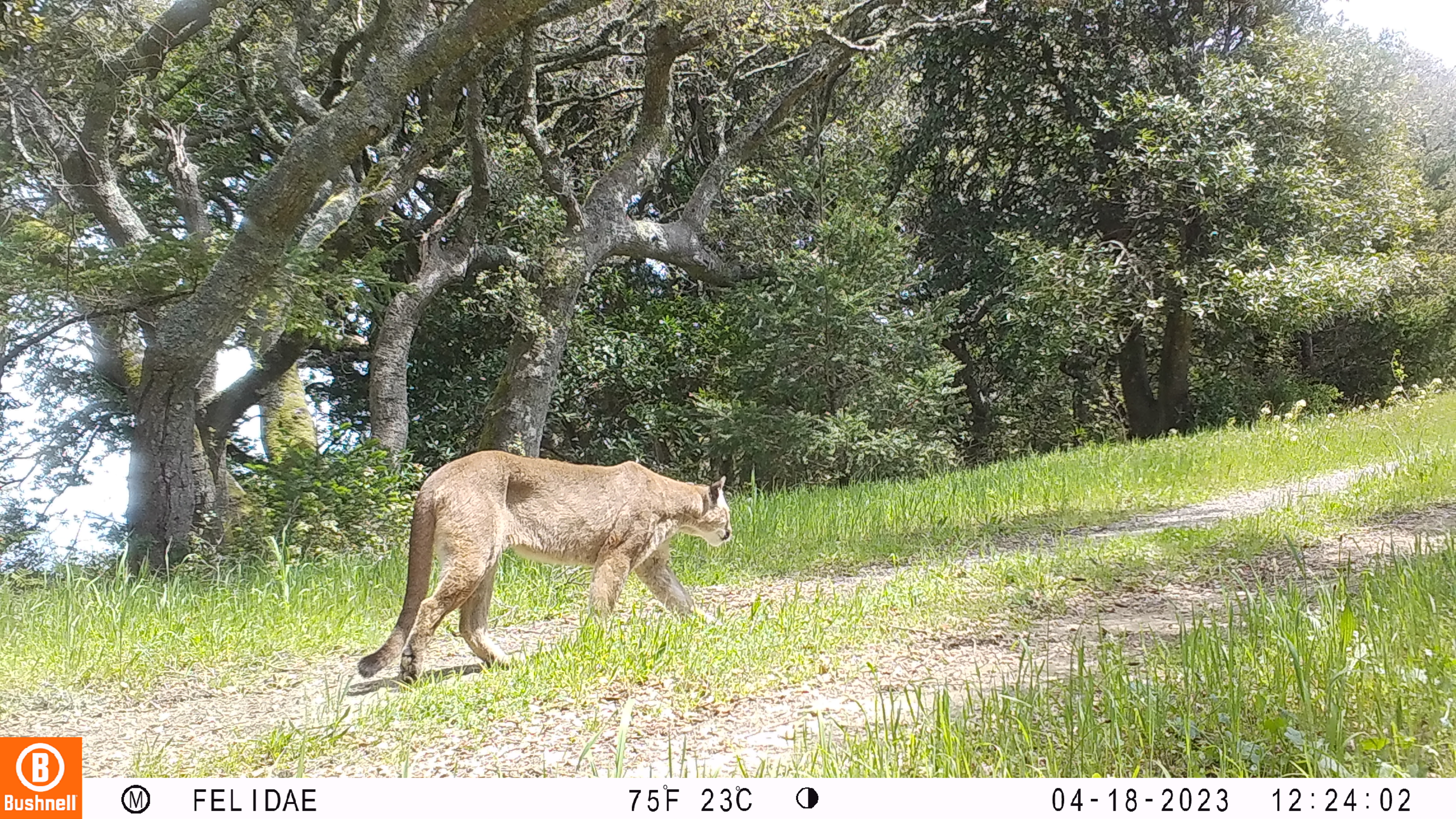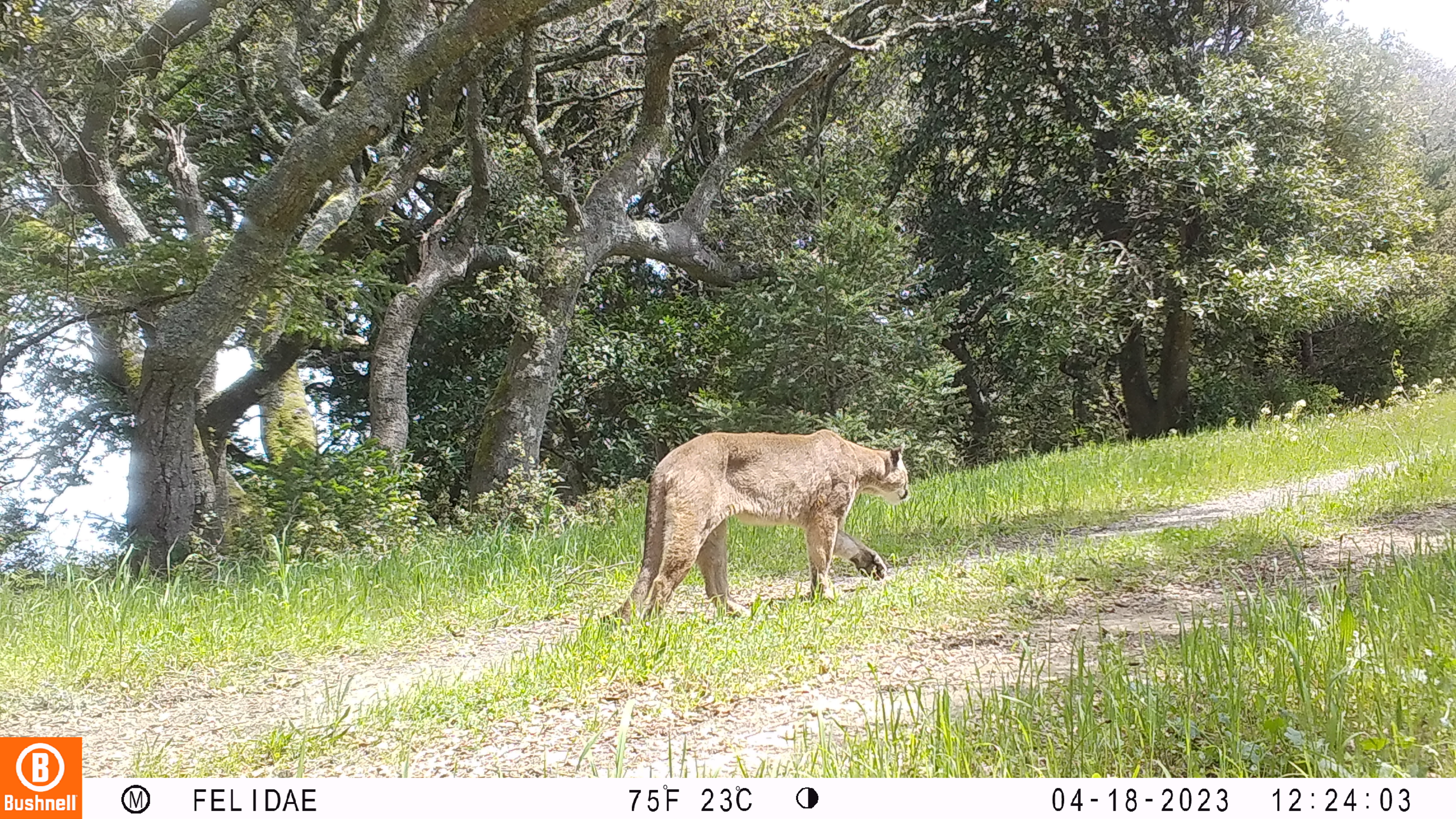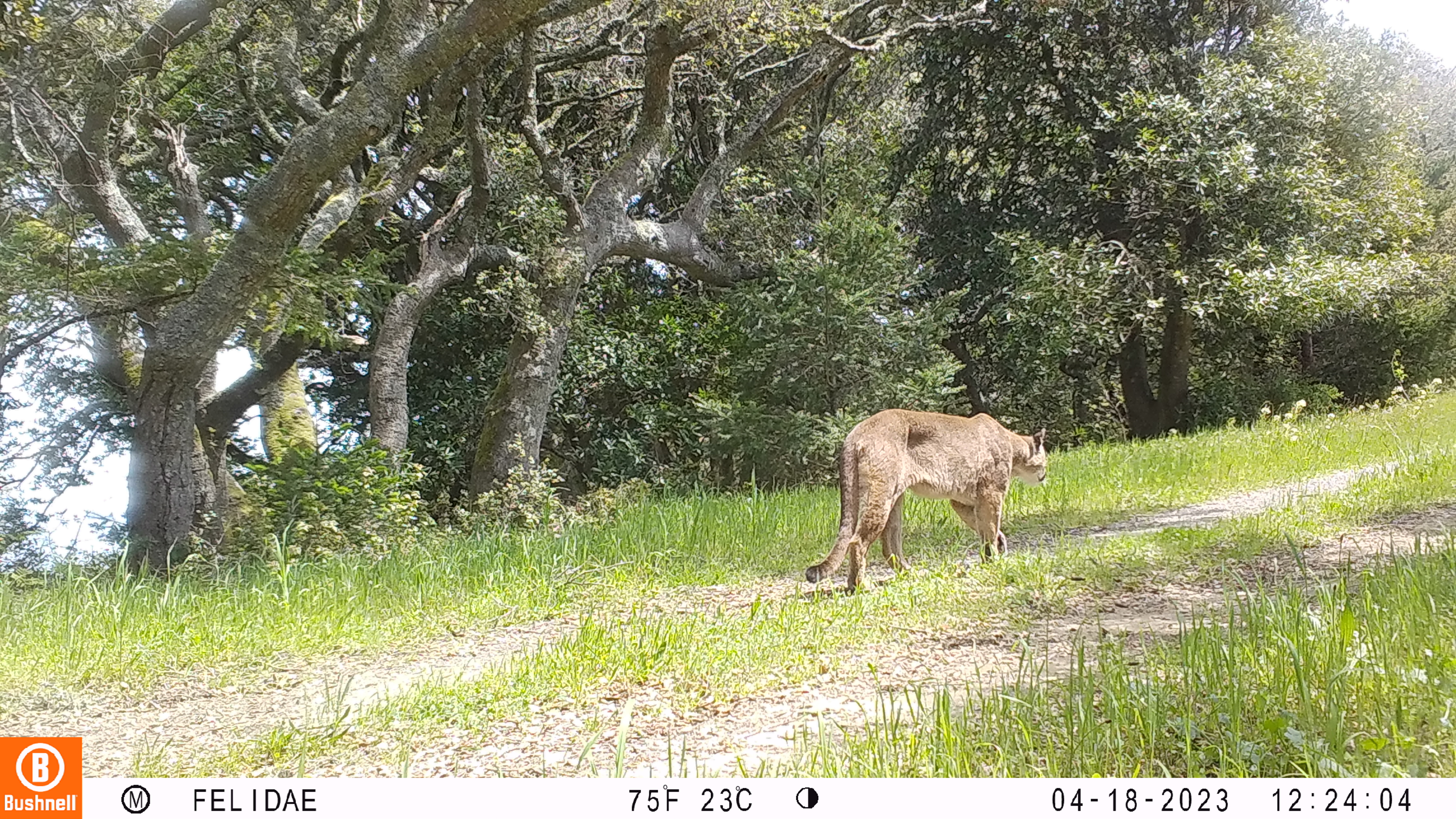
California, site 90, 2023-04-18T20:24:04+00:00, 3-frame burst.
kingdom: Animalia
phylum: Chordata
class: Mammalia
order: Carnivora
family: Felidae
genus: Puma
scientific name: Puma concolor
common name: puma